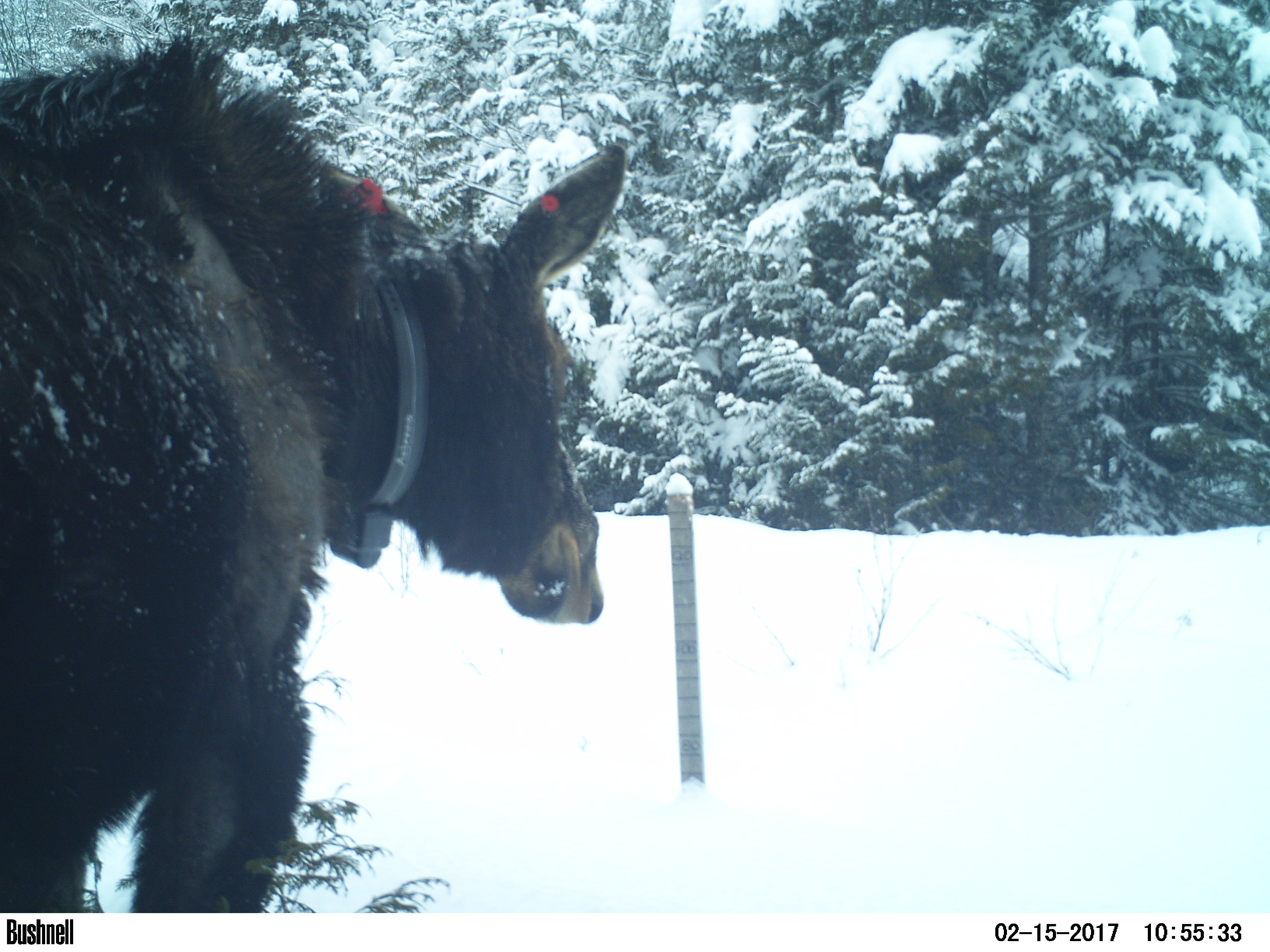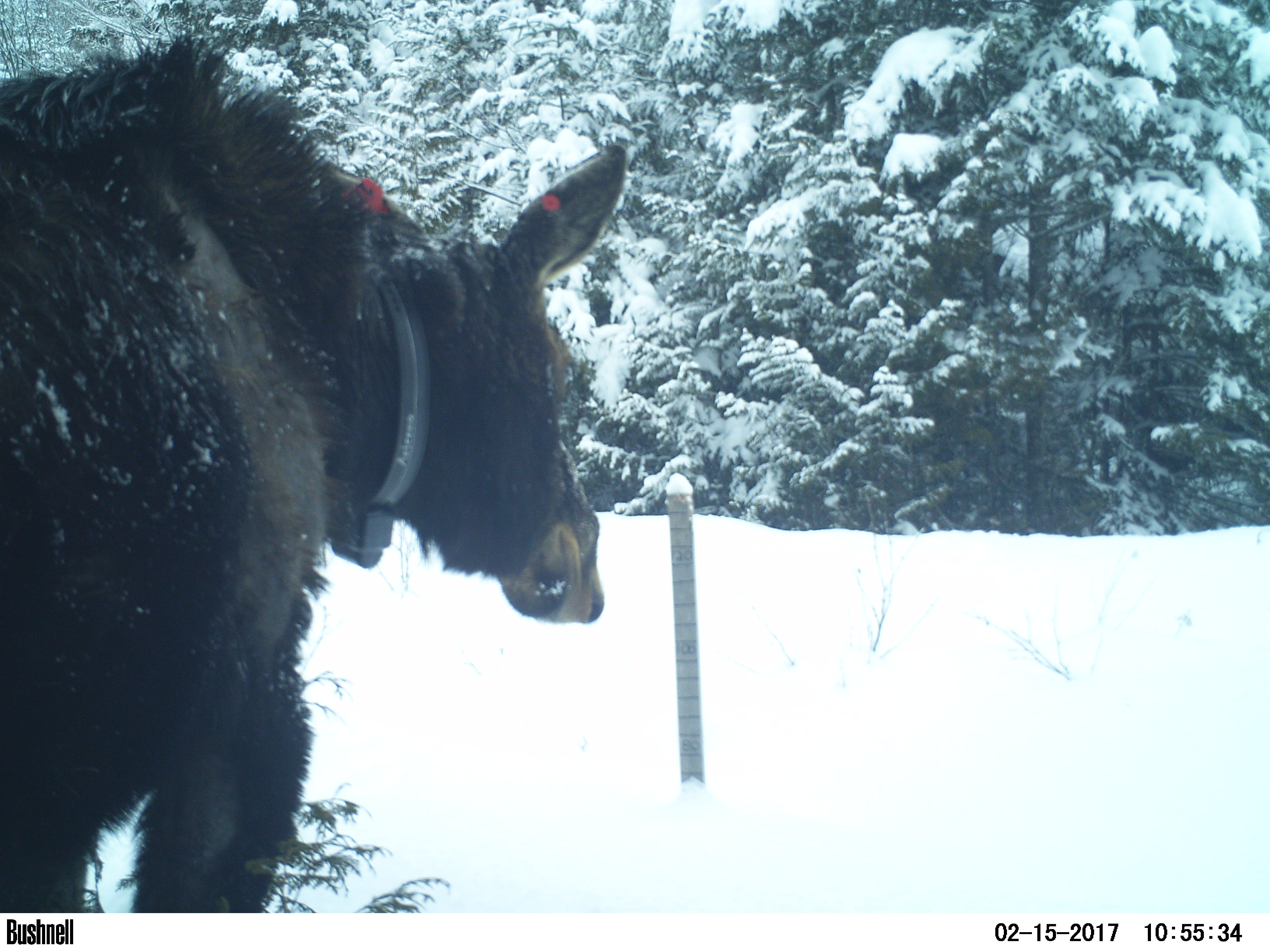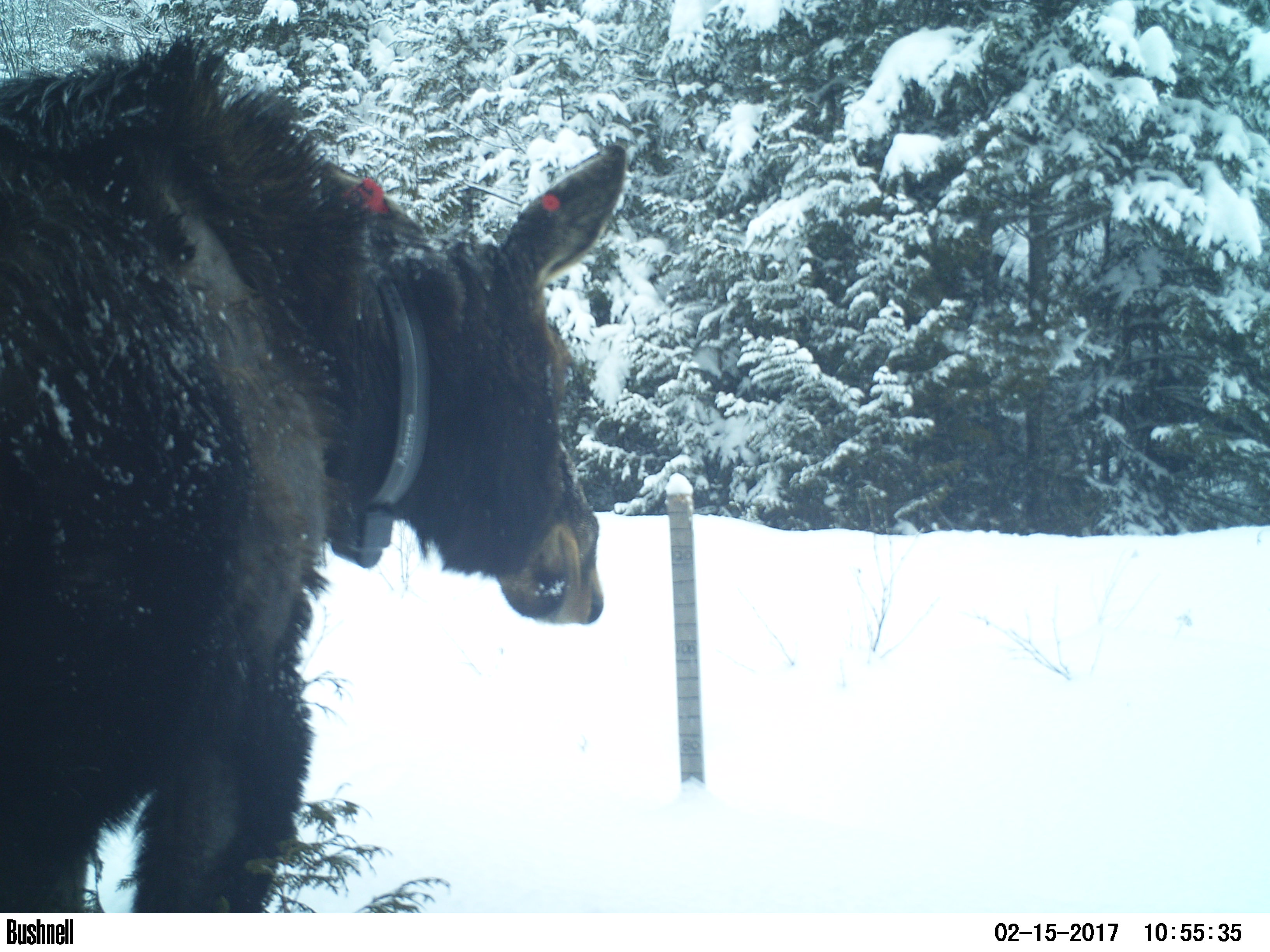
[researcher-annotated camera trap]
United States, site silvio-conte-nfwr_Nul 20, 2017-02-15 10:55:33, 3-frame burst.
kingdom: Animalia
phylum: Chordata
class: Mammalia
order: Artiodactyla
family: Cervidae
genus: Alces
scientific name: Alces alces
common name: moose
Moose (Alces alces).